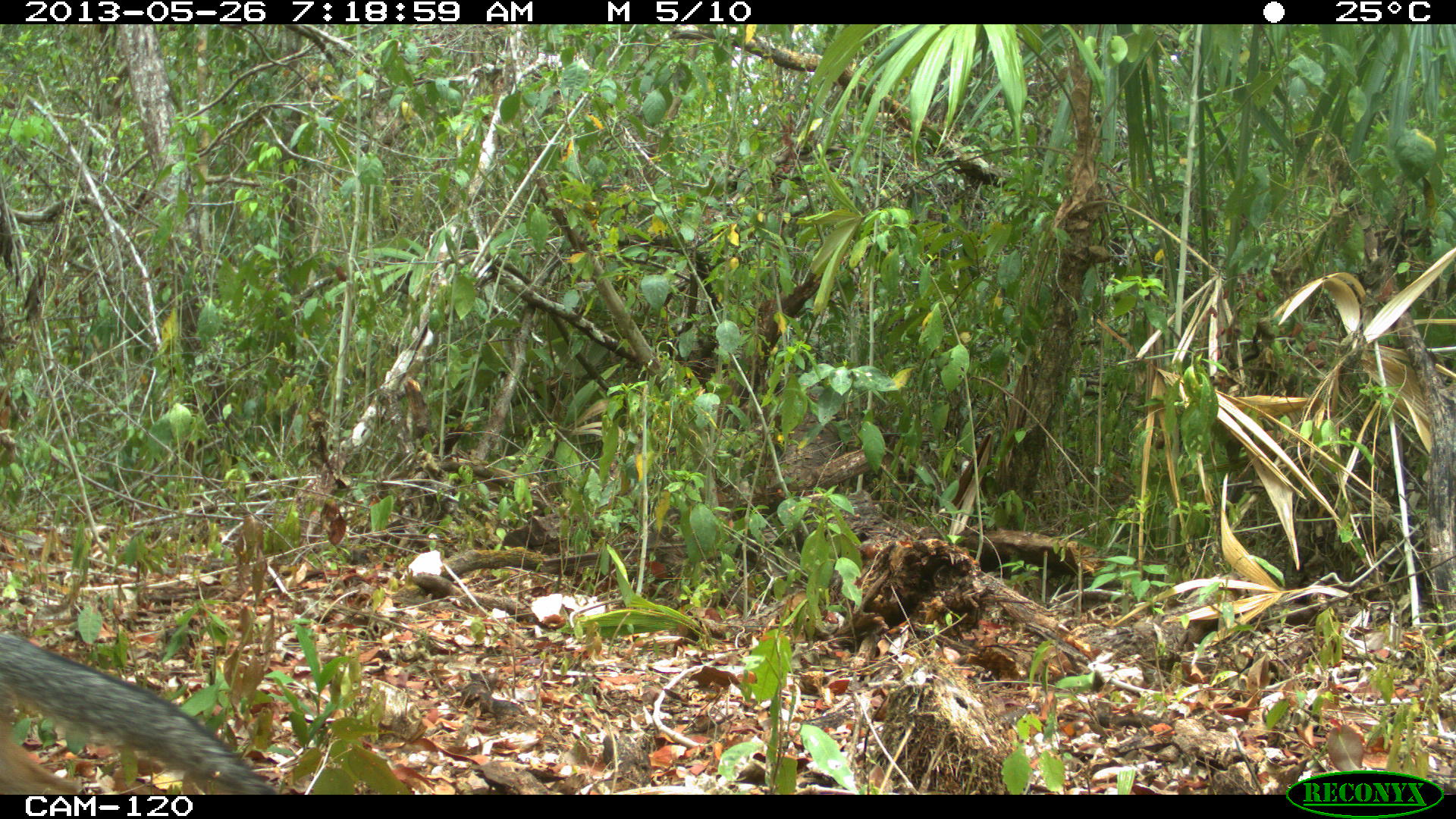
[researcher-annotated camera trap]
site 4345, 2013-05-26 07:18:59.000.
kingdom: Animalia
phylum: Chordata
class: Mammalia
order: Carnivora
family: Canidae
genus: Urocyon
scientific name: Urocyon cinereoargenteus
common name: gray fox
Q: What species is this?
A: Urocyon cinereoargenteus (gray fox).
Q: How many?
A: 1.